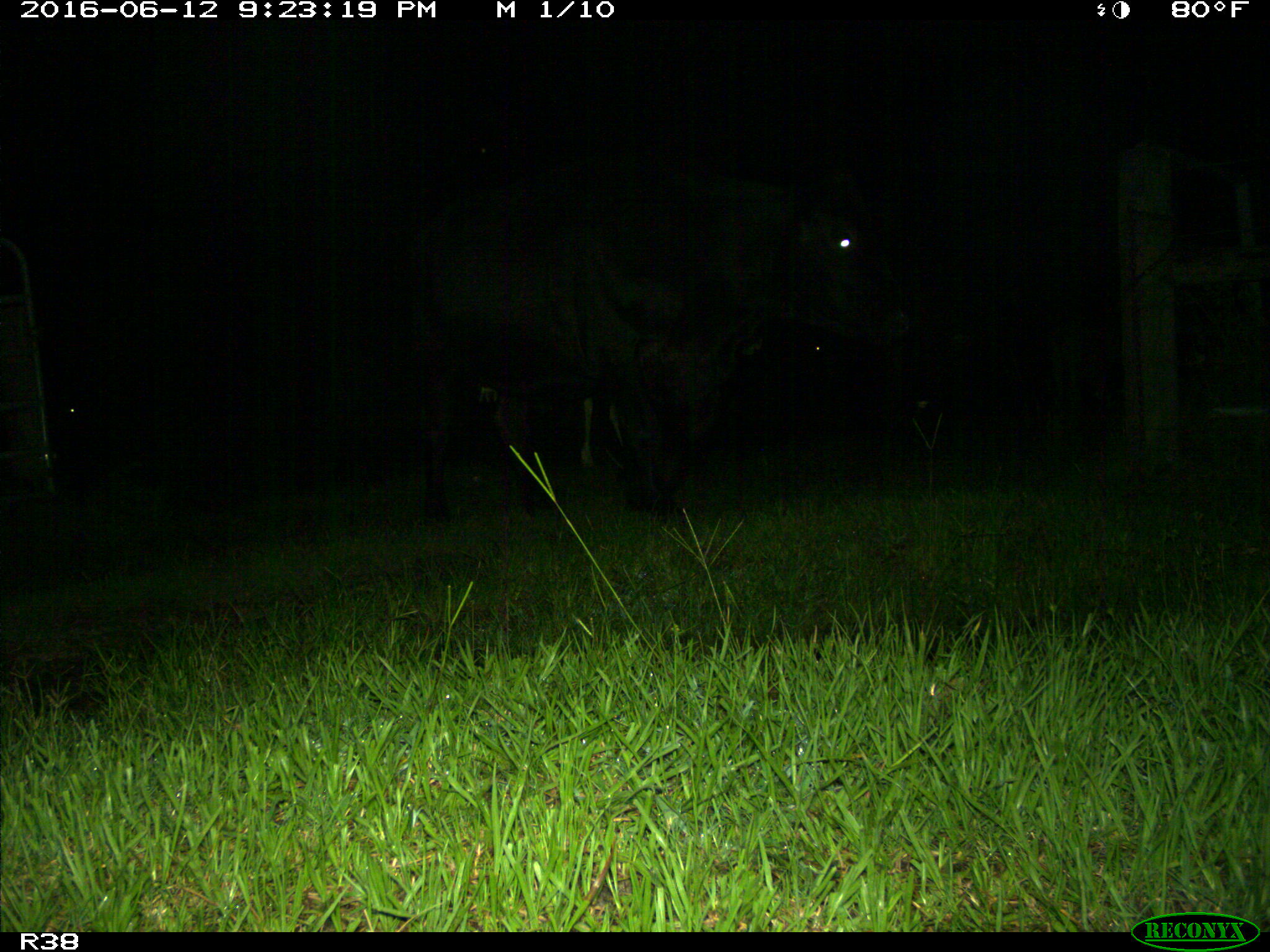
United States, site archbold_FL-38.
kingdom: Animalia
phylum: Chordata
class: Mammalia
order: Artiodactyla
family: Bovidae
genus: Bos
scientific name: Bos taurus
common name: domestic cow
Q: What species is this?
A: Bos taurus (domestic cow).